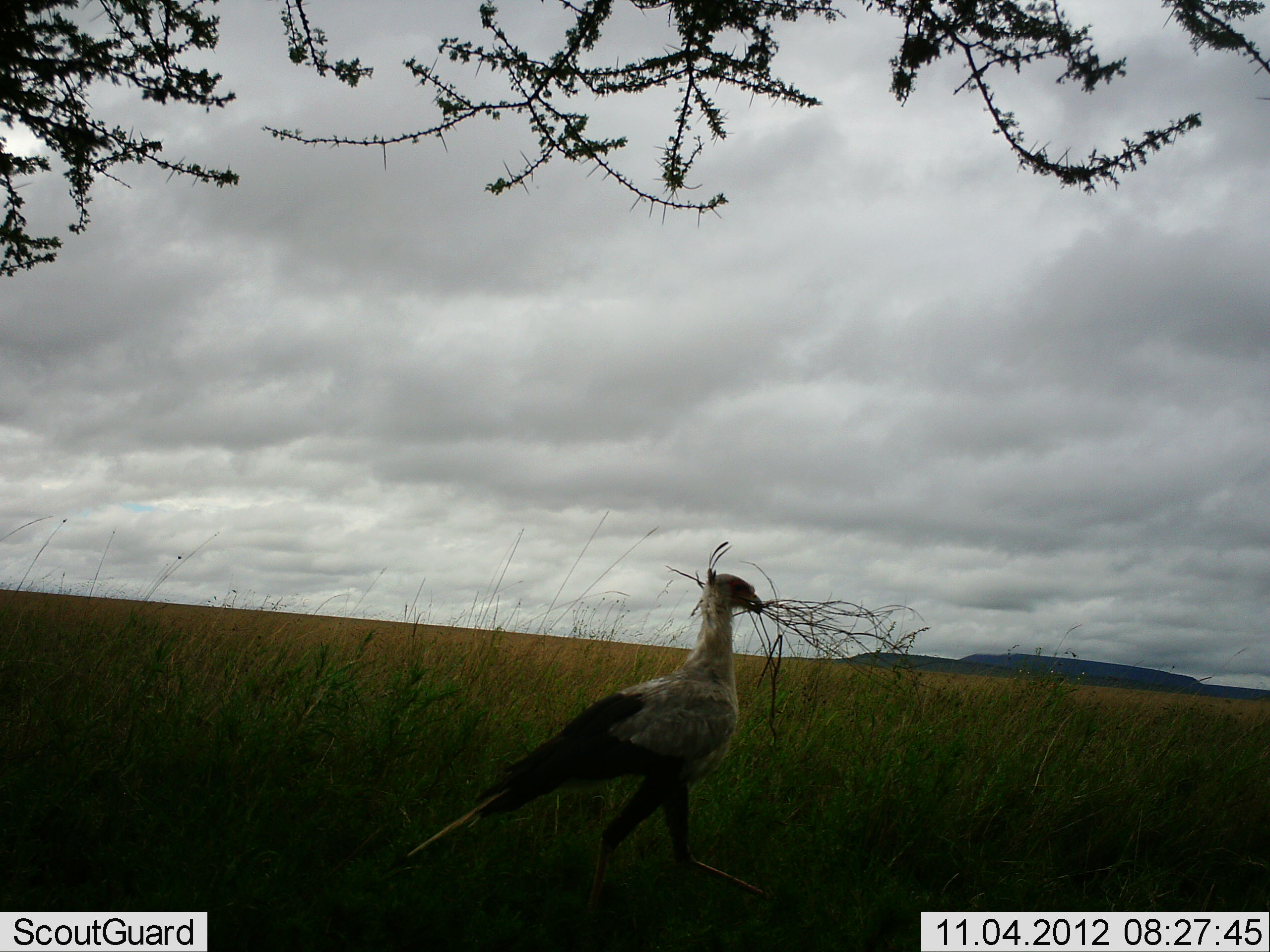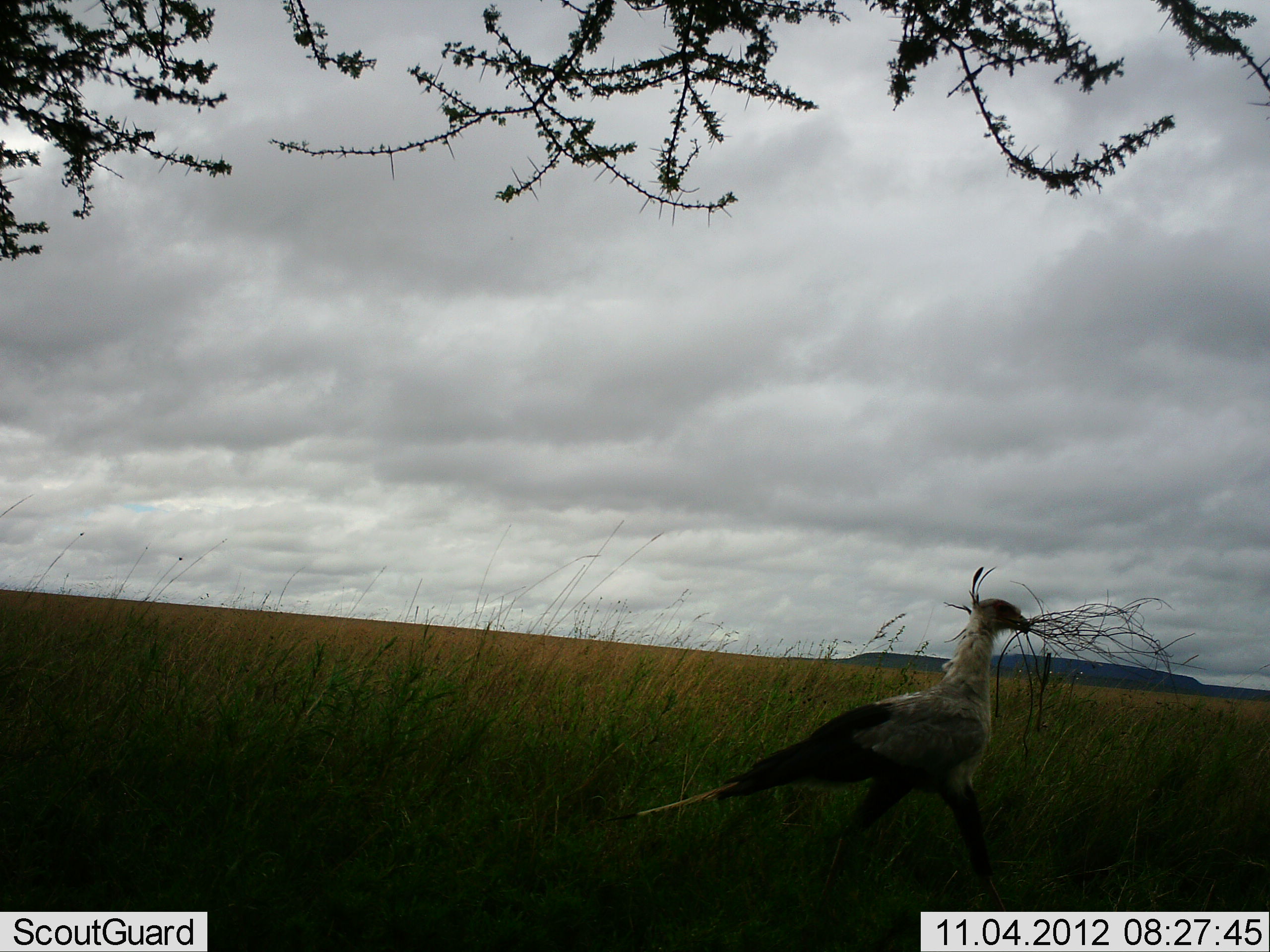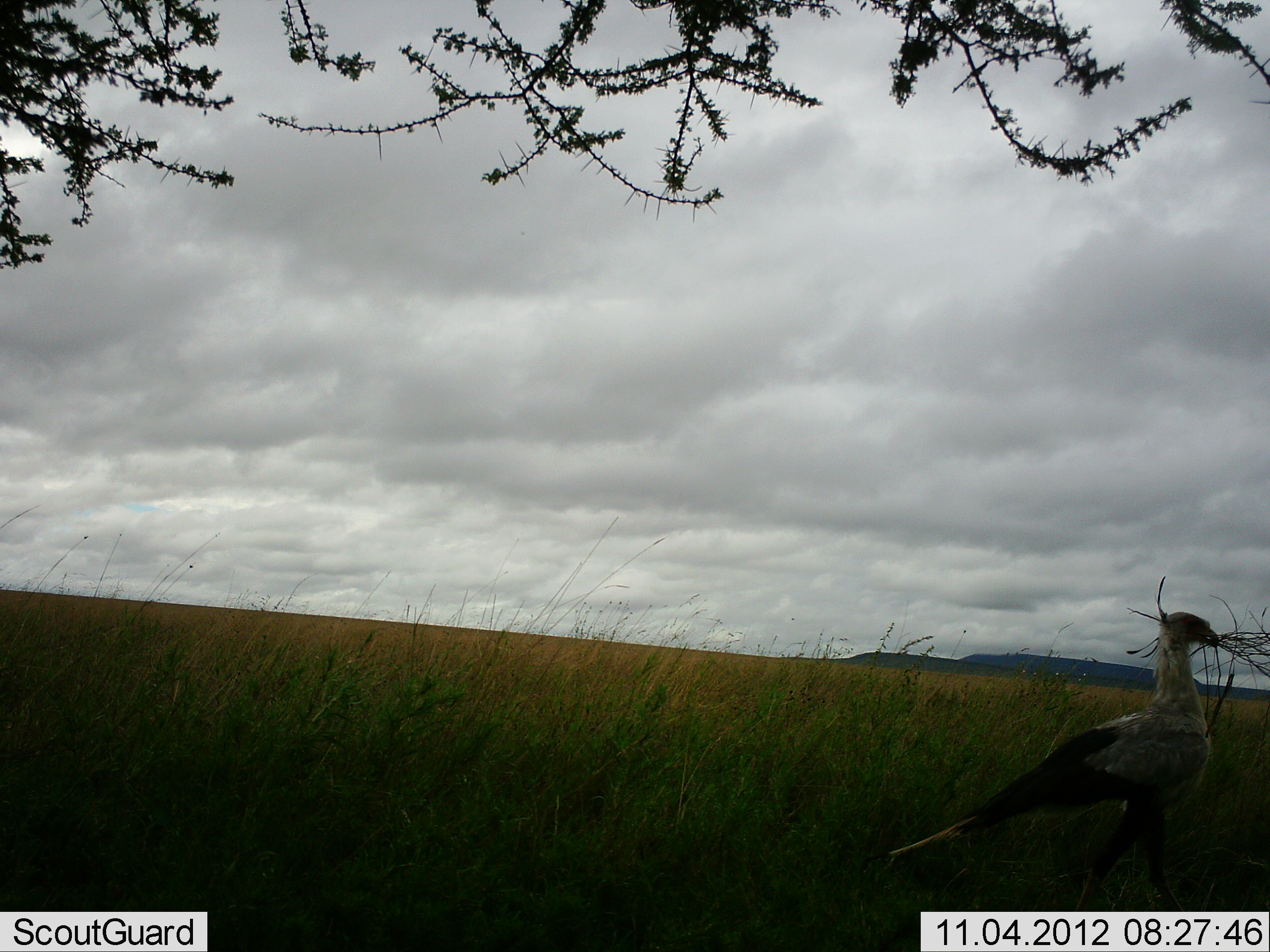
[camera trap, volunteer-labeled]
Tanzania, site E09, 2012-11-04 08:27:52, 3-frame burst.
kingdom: Animalia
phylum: Chordata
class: Aves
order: Accipitriformes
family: Sagittariidae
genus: Sagittarius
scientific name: Sagittarius serpentarius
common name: secretary bird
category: secretarybird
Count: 1.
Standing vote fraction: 0%.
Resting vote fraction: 0%.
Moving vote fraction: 100%.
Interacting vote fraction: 0%.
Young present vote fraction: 0%.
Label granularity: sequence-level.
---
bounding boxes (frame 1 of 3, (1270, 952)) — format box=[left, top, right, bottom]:
animal: box=[391, 539, 782, 903]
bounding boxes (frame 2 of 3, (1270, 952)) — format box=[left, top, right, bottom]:
animal: box=[617, 564, 1039, 911]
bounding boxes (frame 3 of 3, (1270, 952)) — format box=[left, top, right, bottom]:
animal: box=[886, 576, 1270, 913]